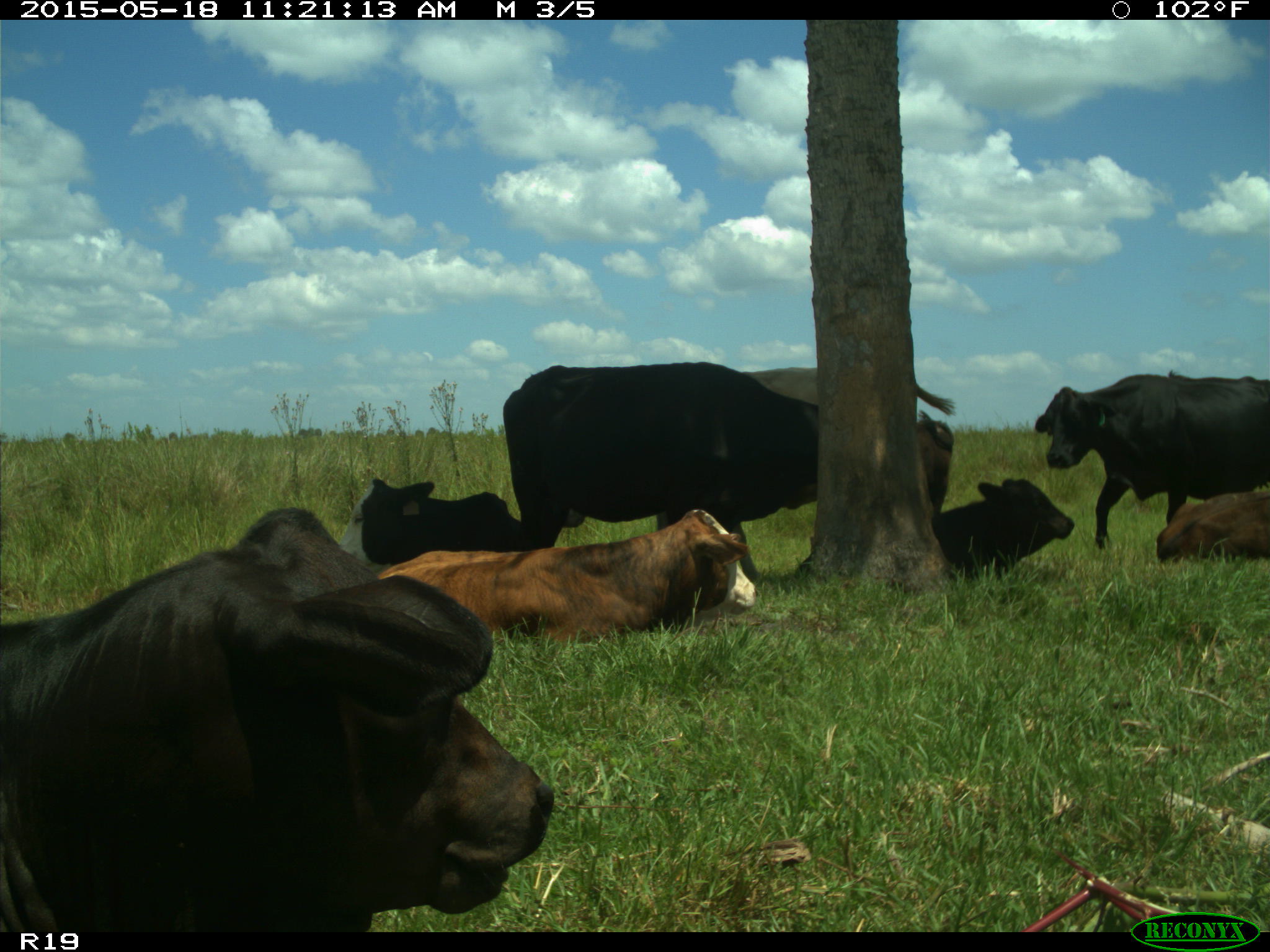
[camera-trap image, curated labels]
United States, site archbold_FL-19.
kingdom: Animalia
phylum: Chordata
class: Mammalia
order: Artiodactyla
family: Bovidae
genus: Bos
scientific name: Bos taurus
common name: domestic cow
Bos taurus (domestic cow).